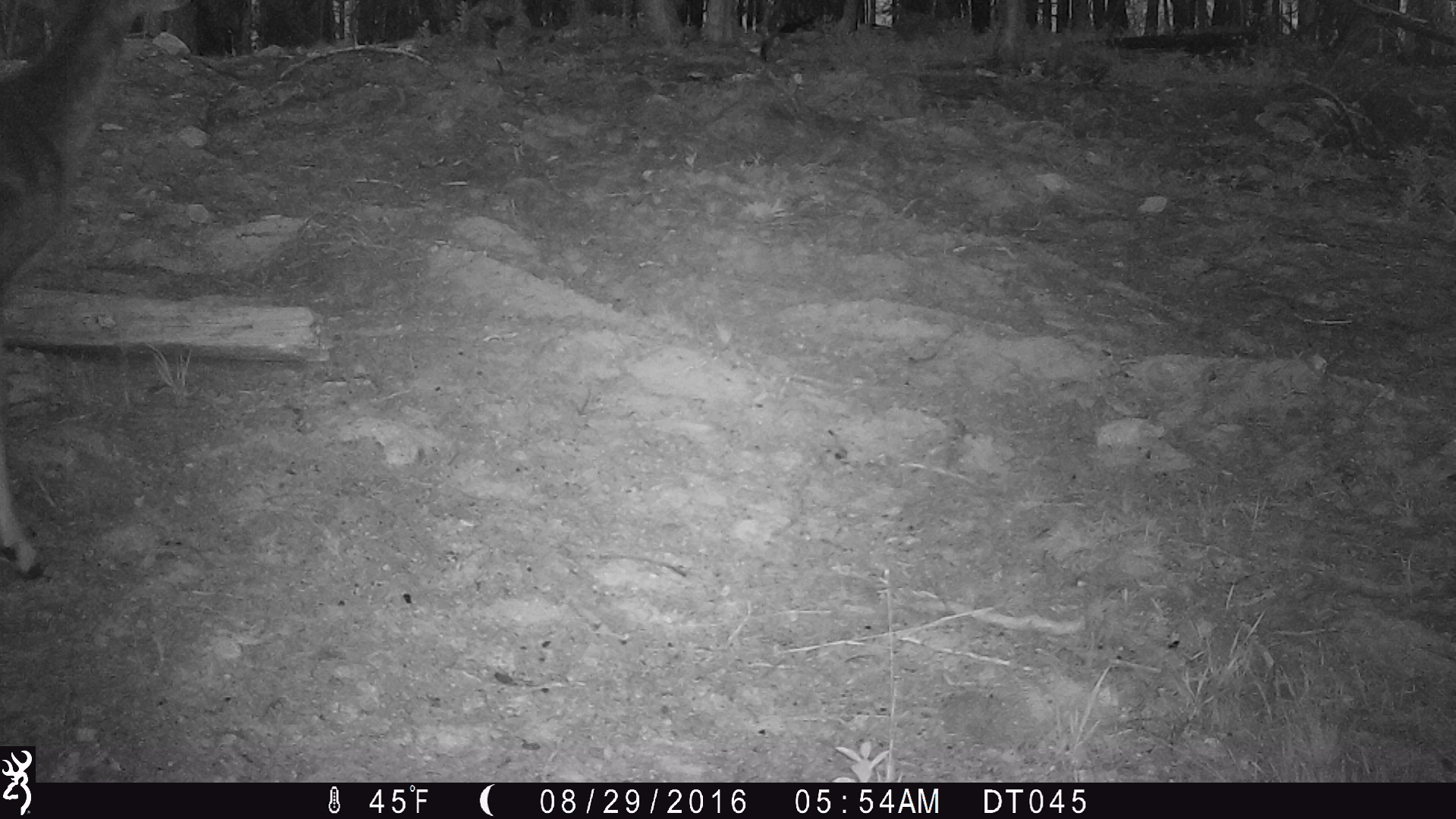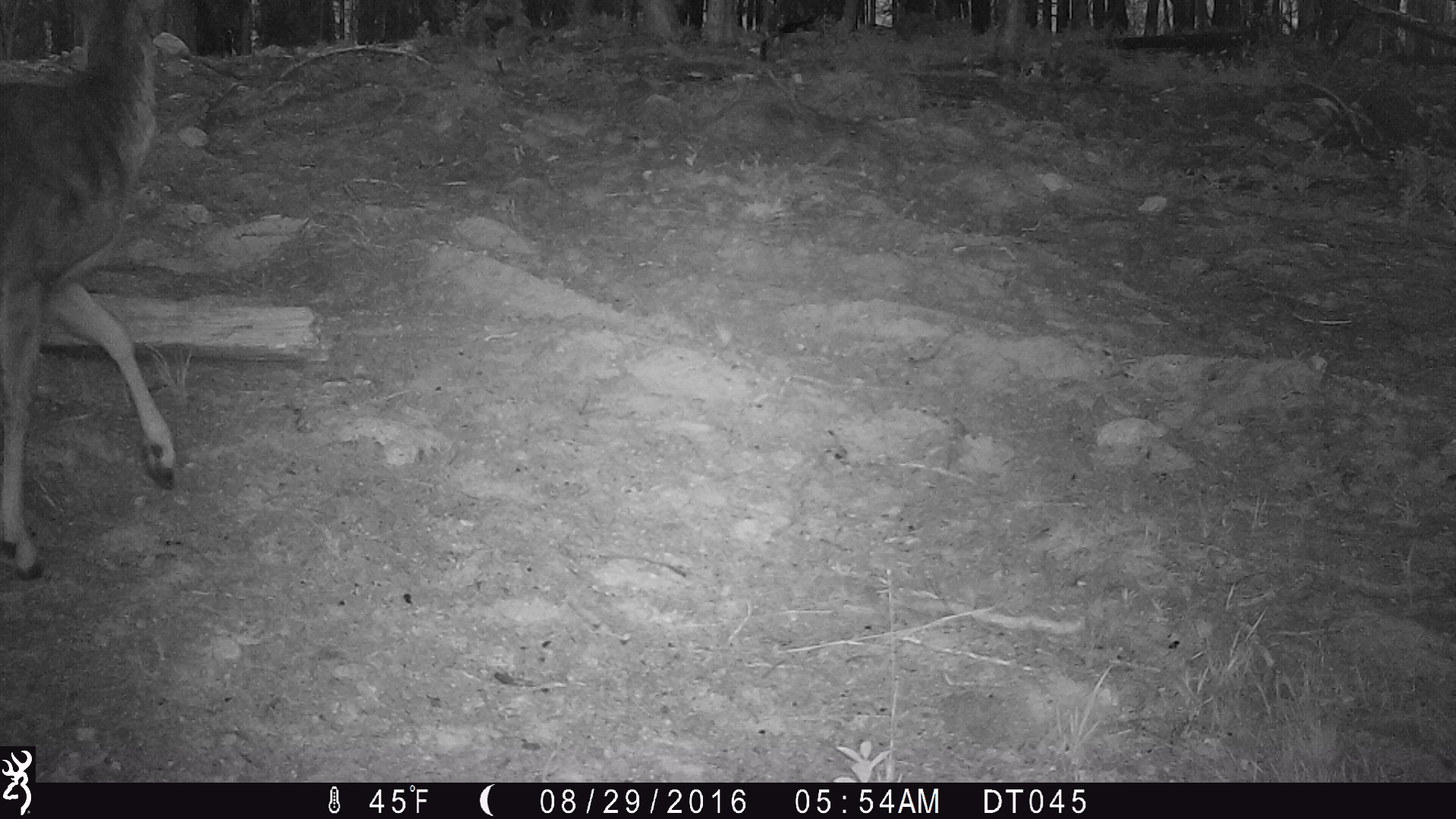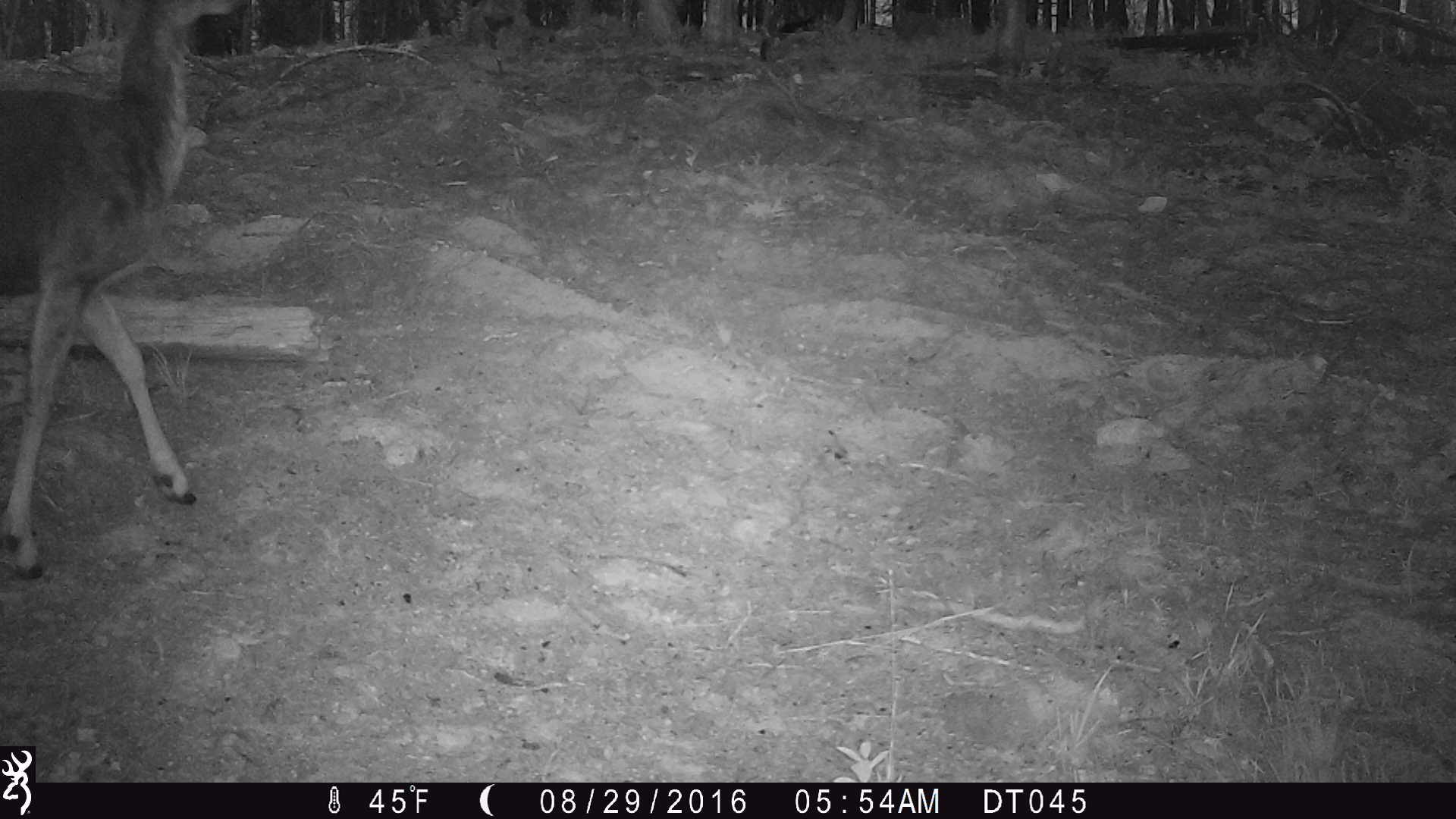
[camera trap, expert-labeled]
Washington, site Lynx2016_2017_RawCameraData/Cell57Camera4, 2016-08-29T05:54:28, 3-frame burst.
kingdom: Animalia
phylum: Chordata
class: Mammalia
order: Artiodactyla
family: Cervidae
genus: Odocoileus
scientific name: Odocoileus hemionus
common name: mule deer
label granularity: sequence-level